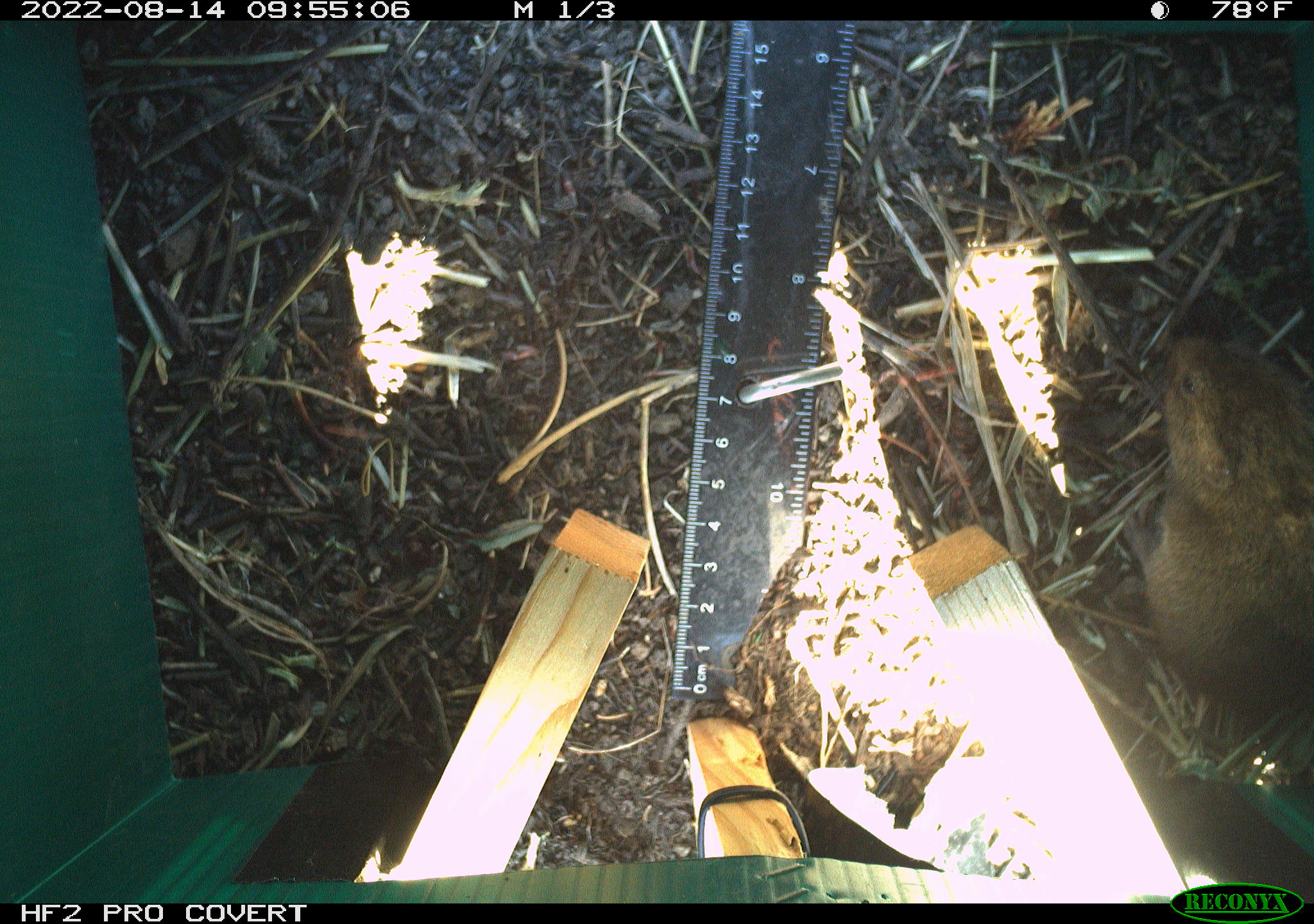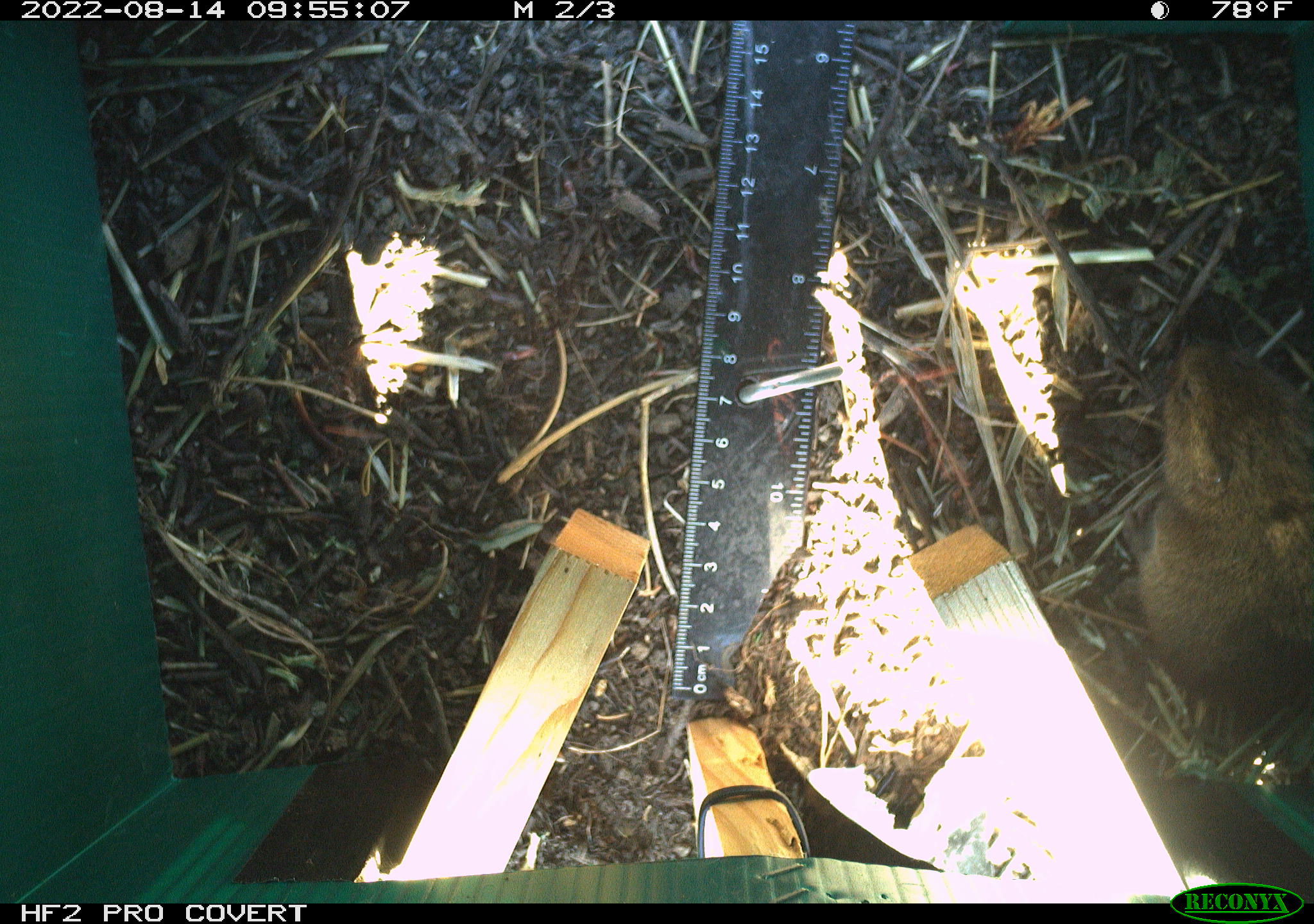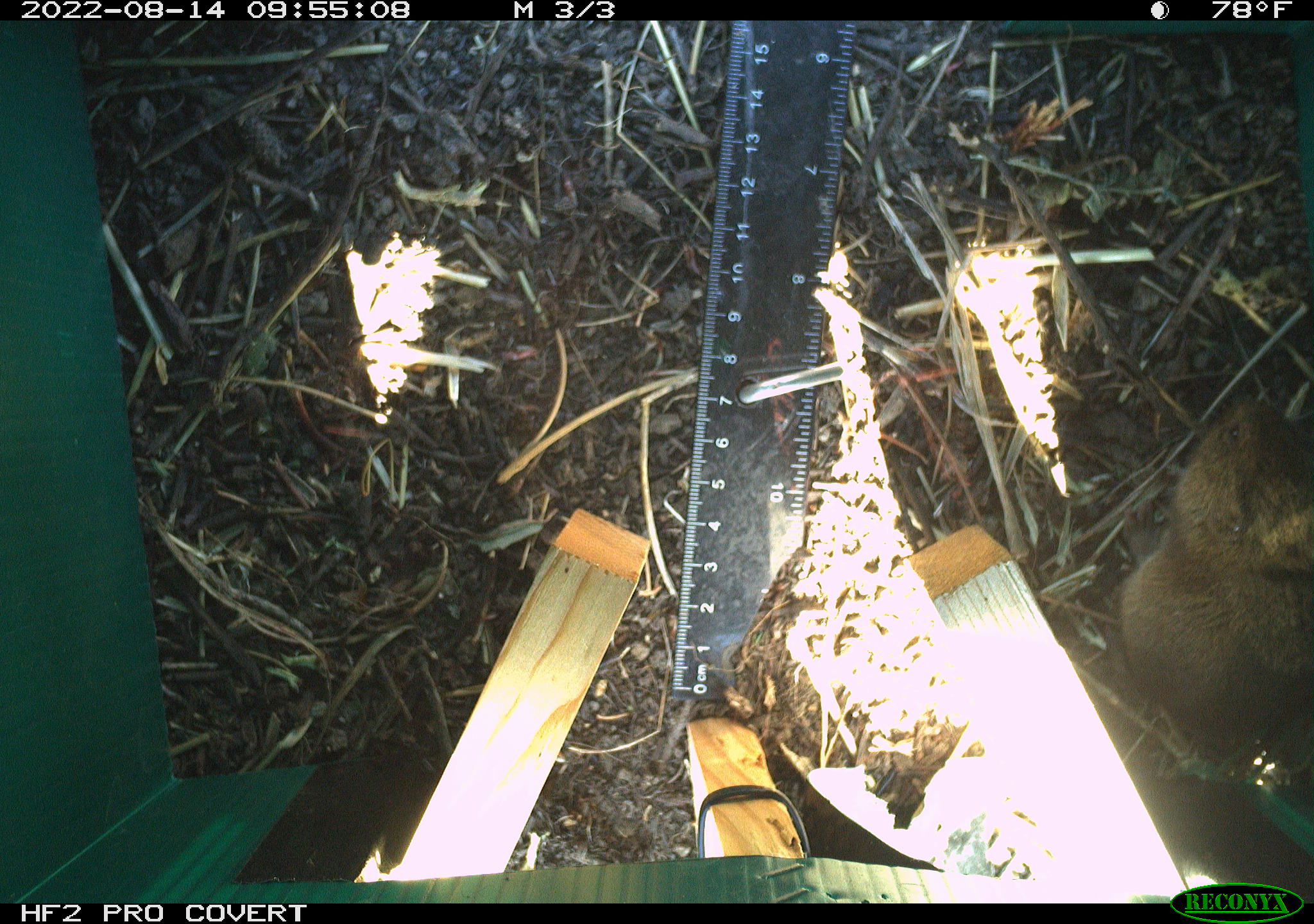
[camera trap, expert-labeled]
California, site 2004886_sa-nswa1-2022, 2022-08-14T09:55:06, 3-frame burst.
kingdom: Animalia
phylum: Chordata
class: Mammalia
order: Rodentia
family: Cricetidae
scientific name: Cricetidae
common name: hamsters, voles, lemmings, and allies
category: cricetidae family